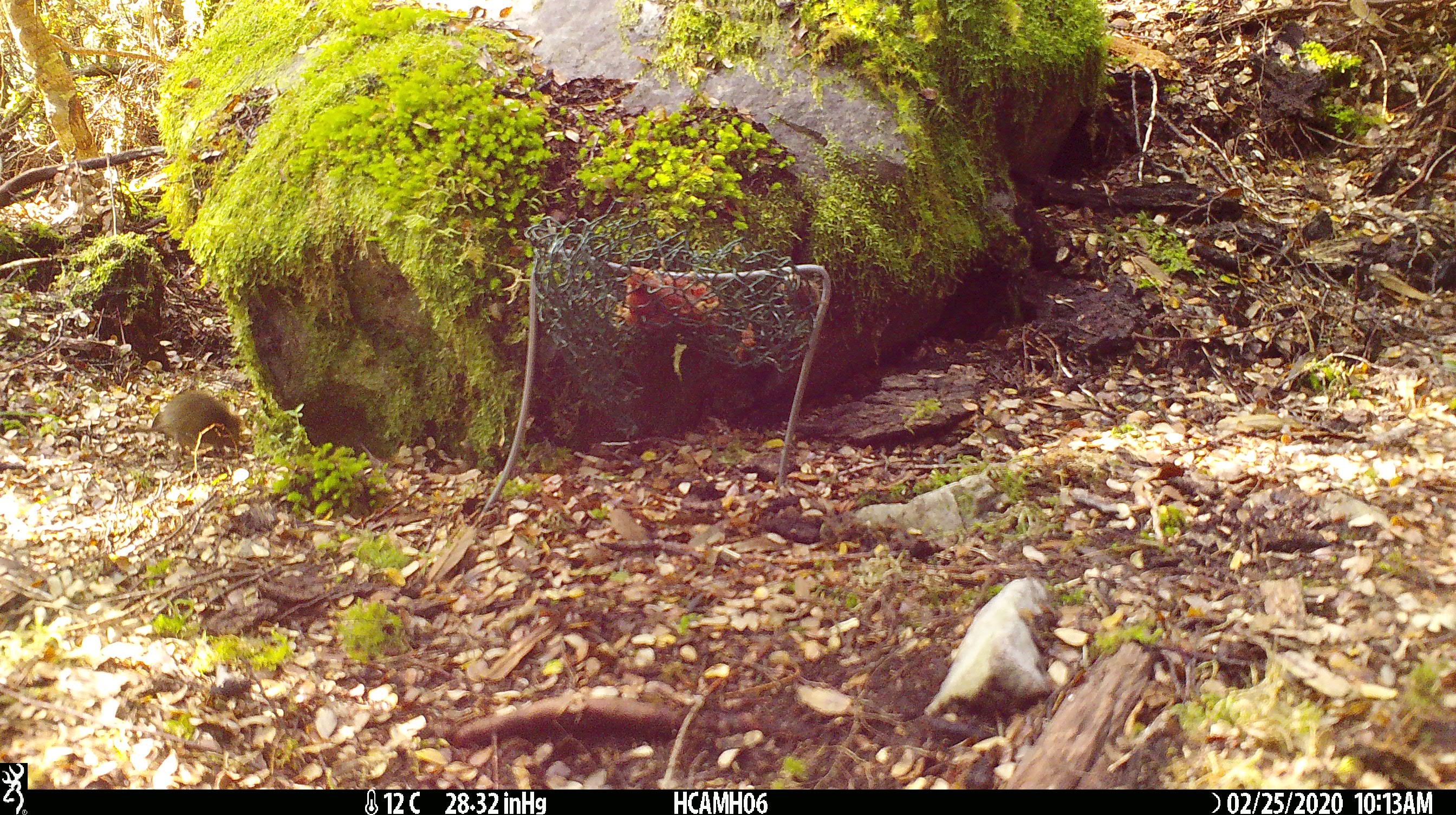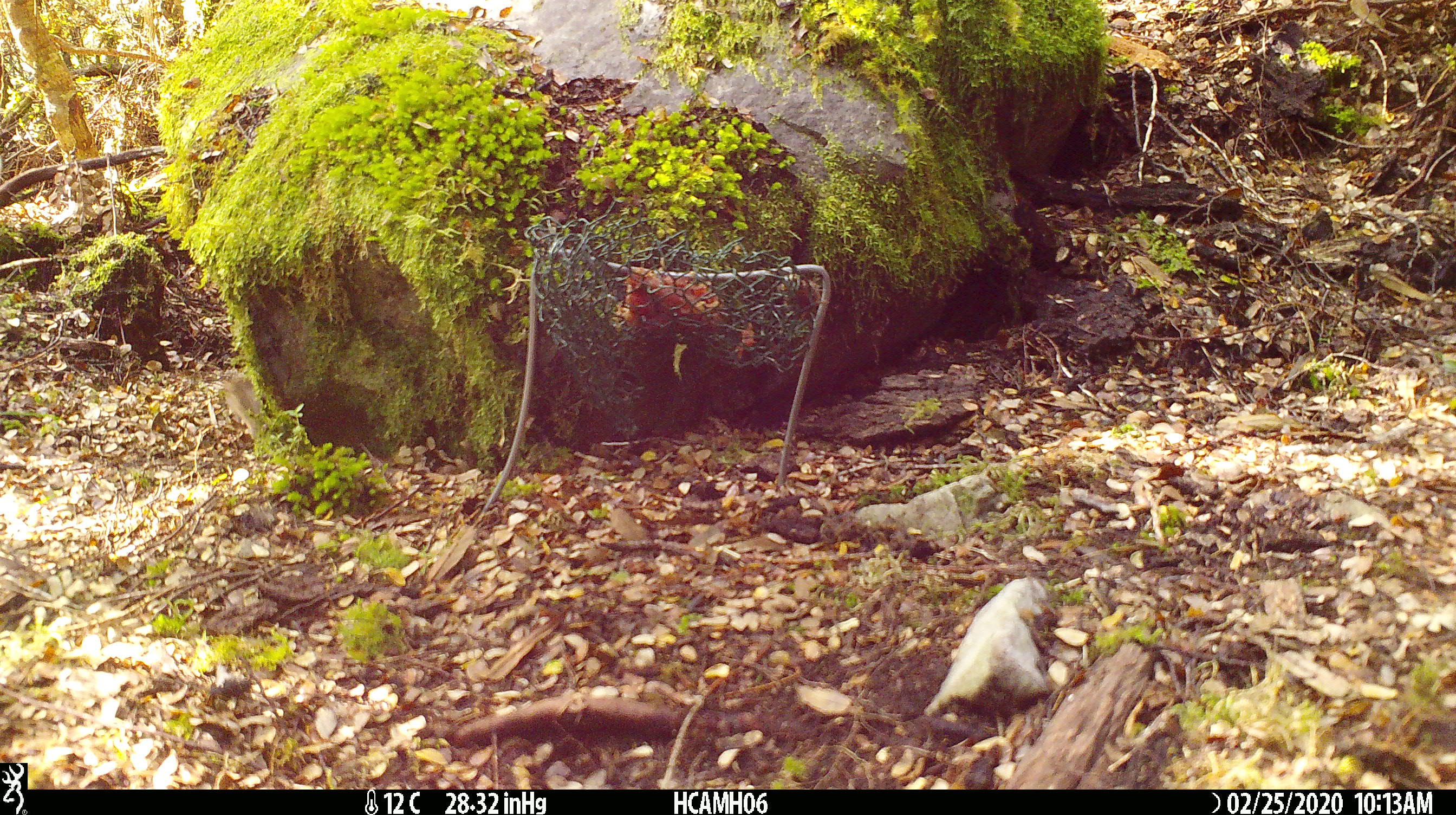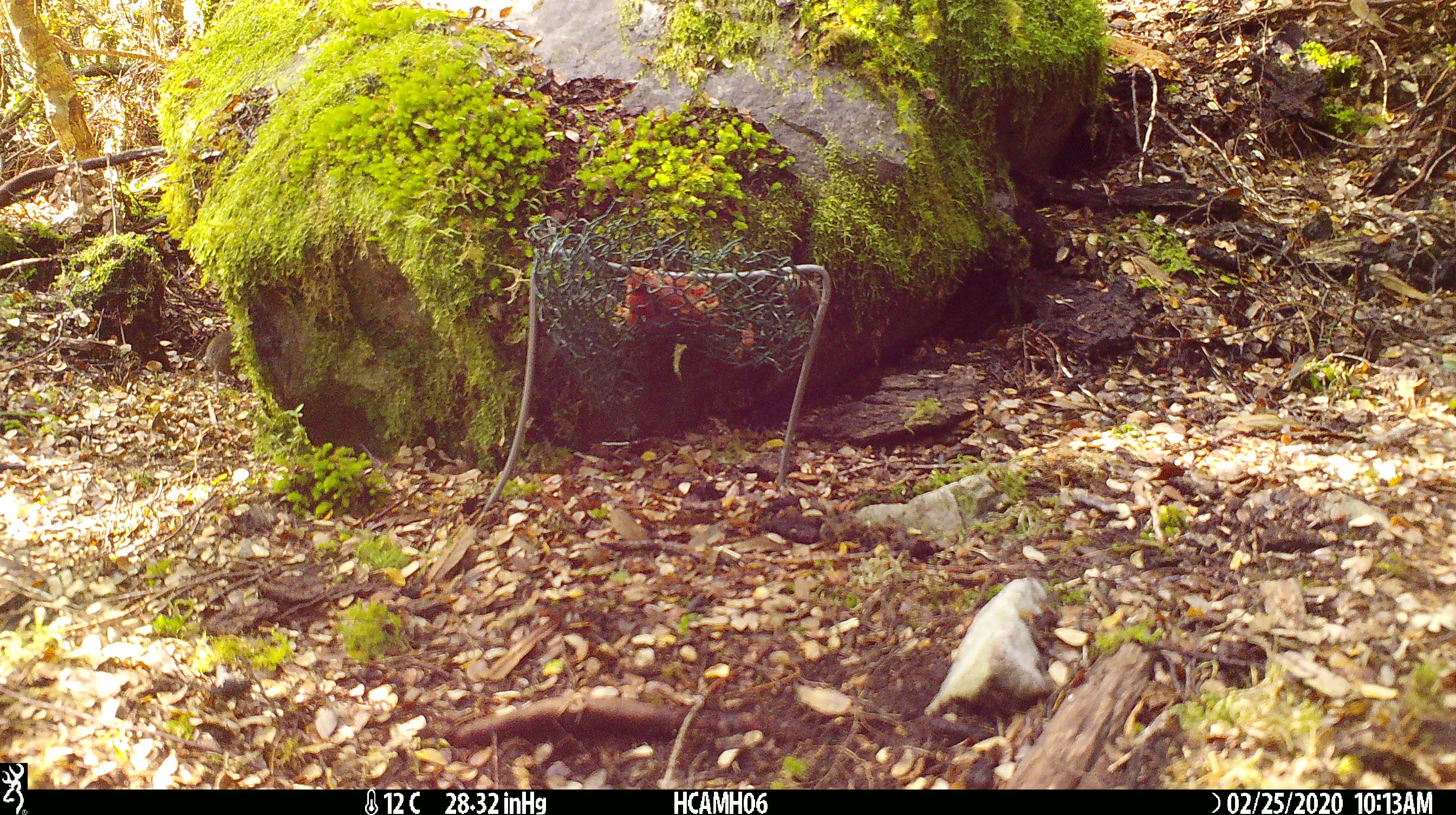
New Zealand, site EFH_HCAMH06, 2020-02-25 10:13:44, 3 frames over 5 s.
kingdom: Animalia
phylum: Chordata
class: Mammalia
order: Rodentia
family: Muridae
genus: Mus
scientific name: Mus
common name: mouse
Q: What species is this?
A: Mouse (Mus).